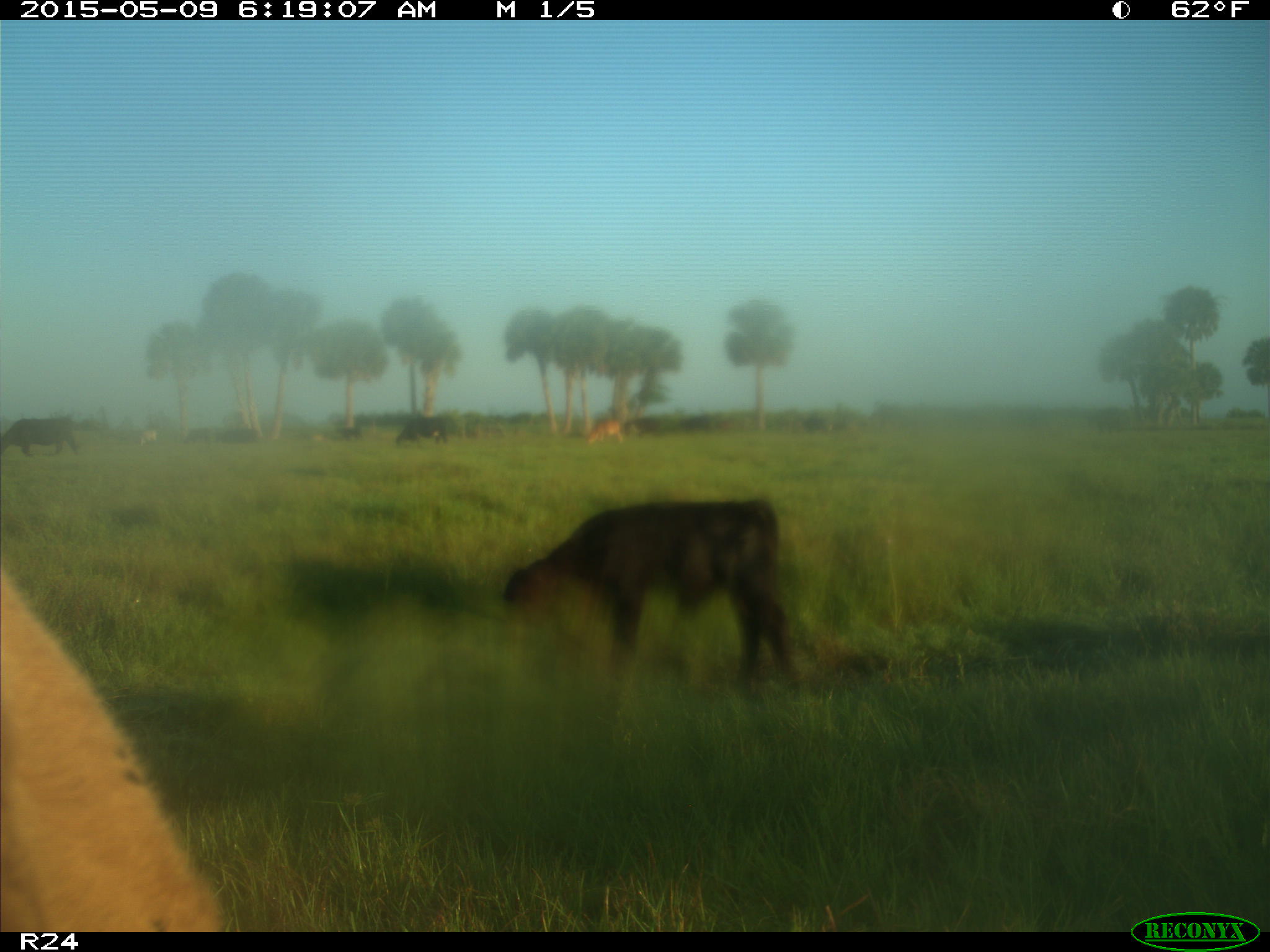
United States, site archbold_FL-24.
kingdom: Animalia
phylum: Chordata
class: Mammalia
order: Artiodactyla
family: Bovidae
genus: Bos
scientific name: Bos taurus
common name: domestic cow